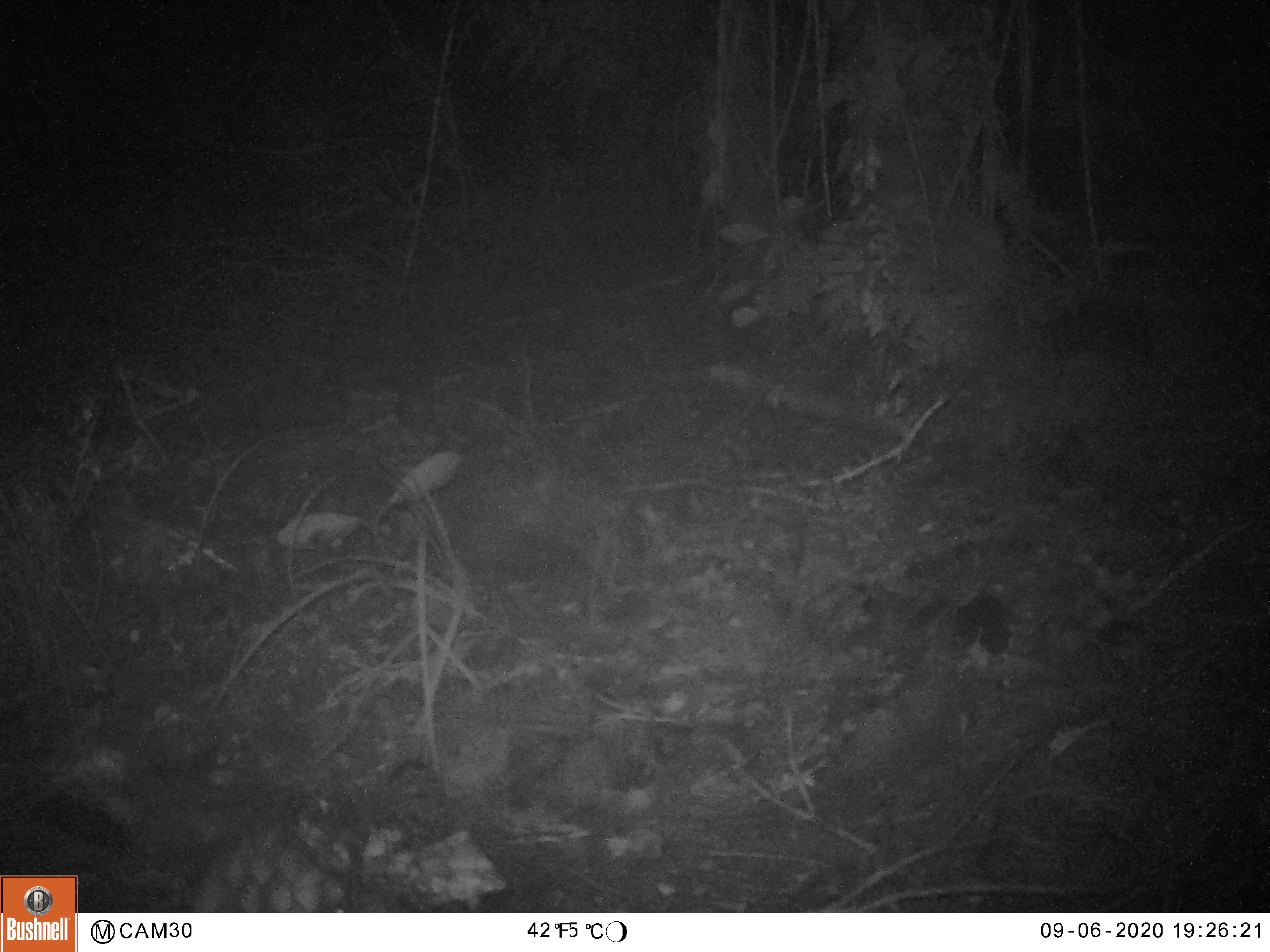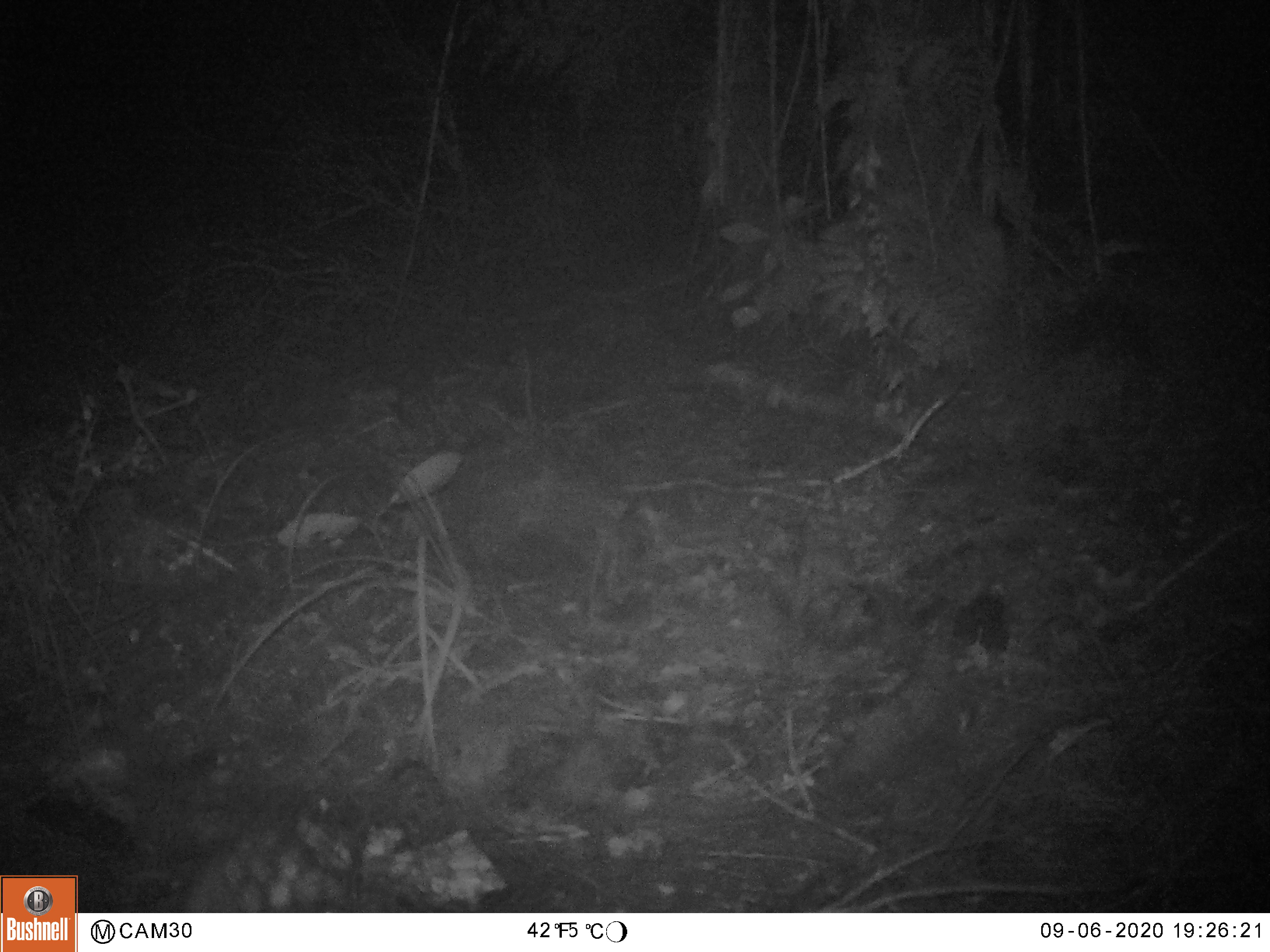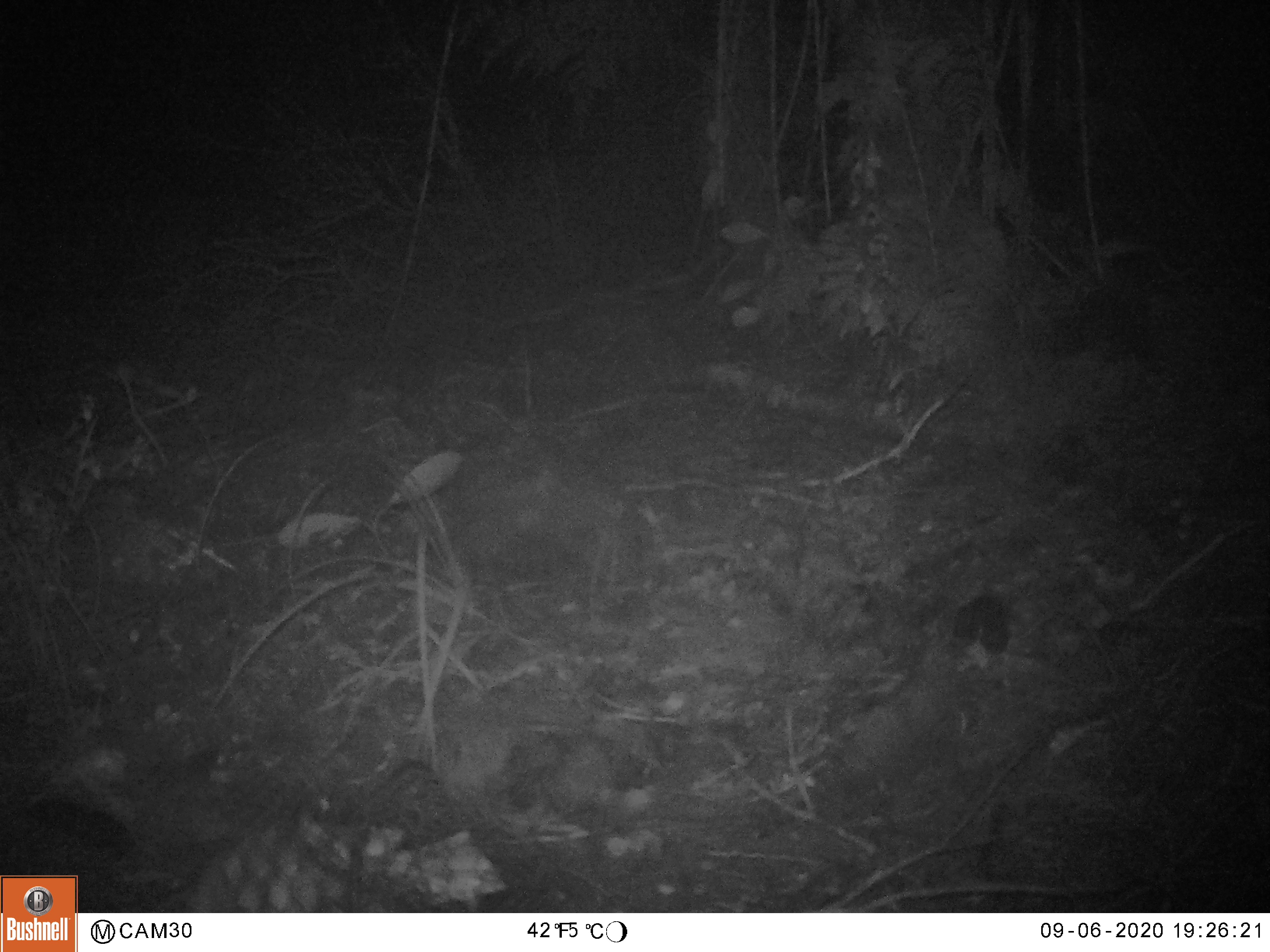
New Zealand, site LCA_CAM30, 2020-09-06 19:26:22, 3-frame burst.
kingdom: Animalia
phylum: Chordata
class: Mammalia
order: Carnivora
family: Mustelidae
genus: Mustela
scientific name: Mustela erminea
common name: stoat